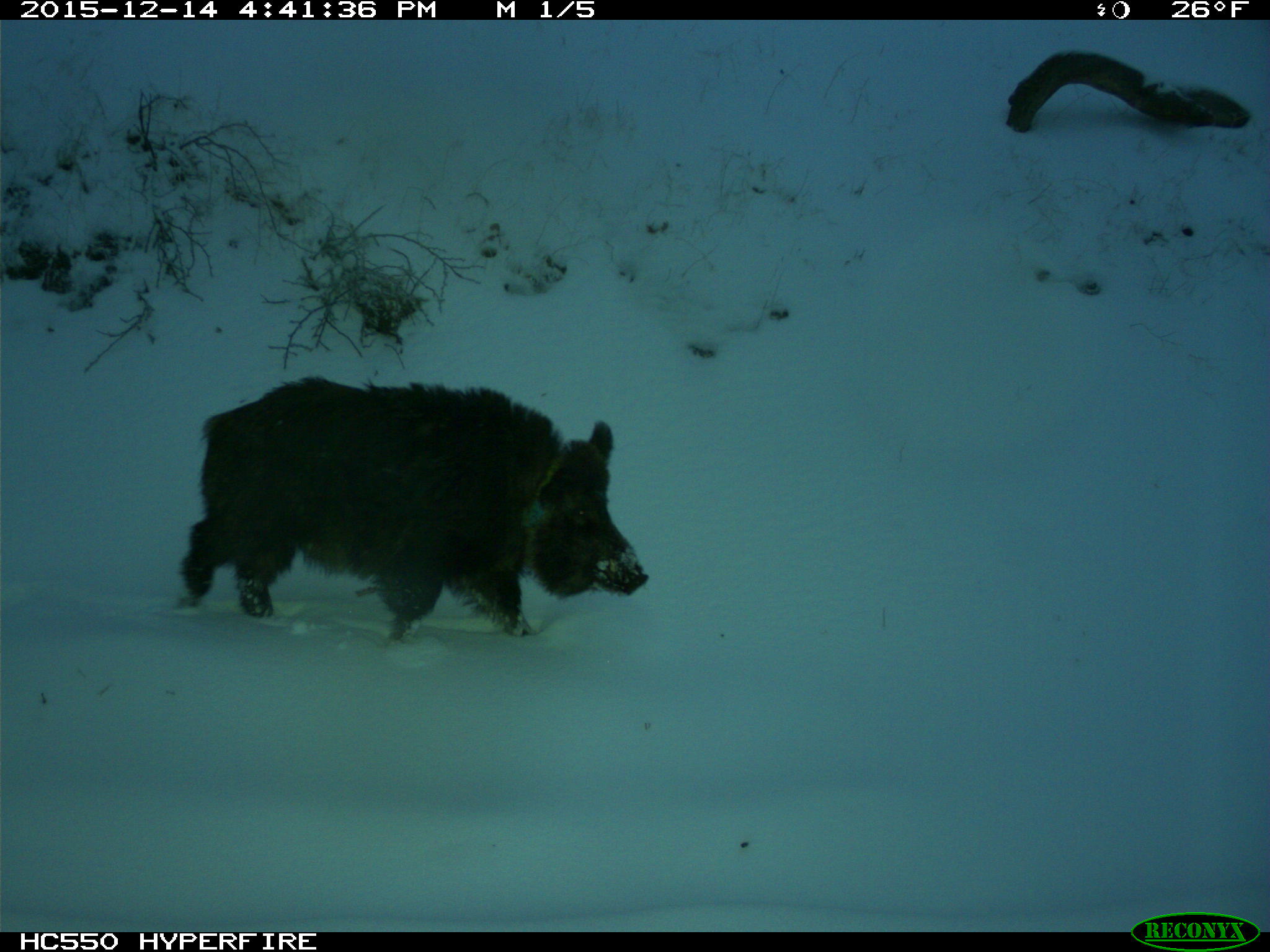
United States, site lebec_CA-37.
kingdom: Animalia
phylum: Chordata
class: Mammalia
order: Artiodactyla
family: Suidae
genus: Sus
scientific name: Sus scrofa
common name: wild boar